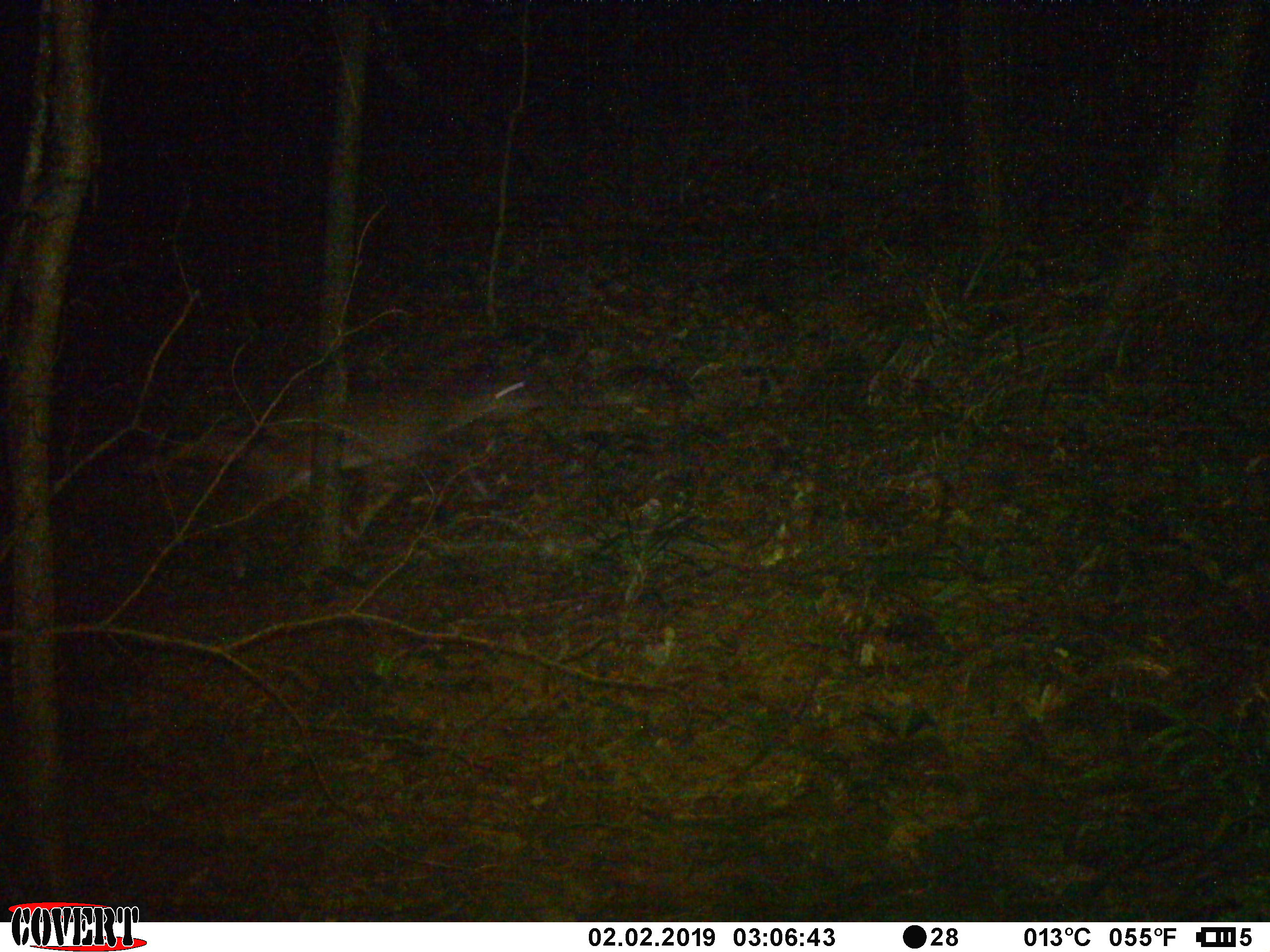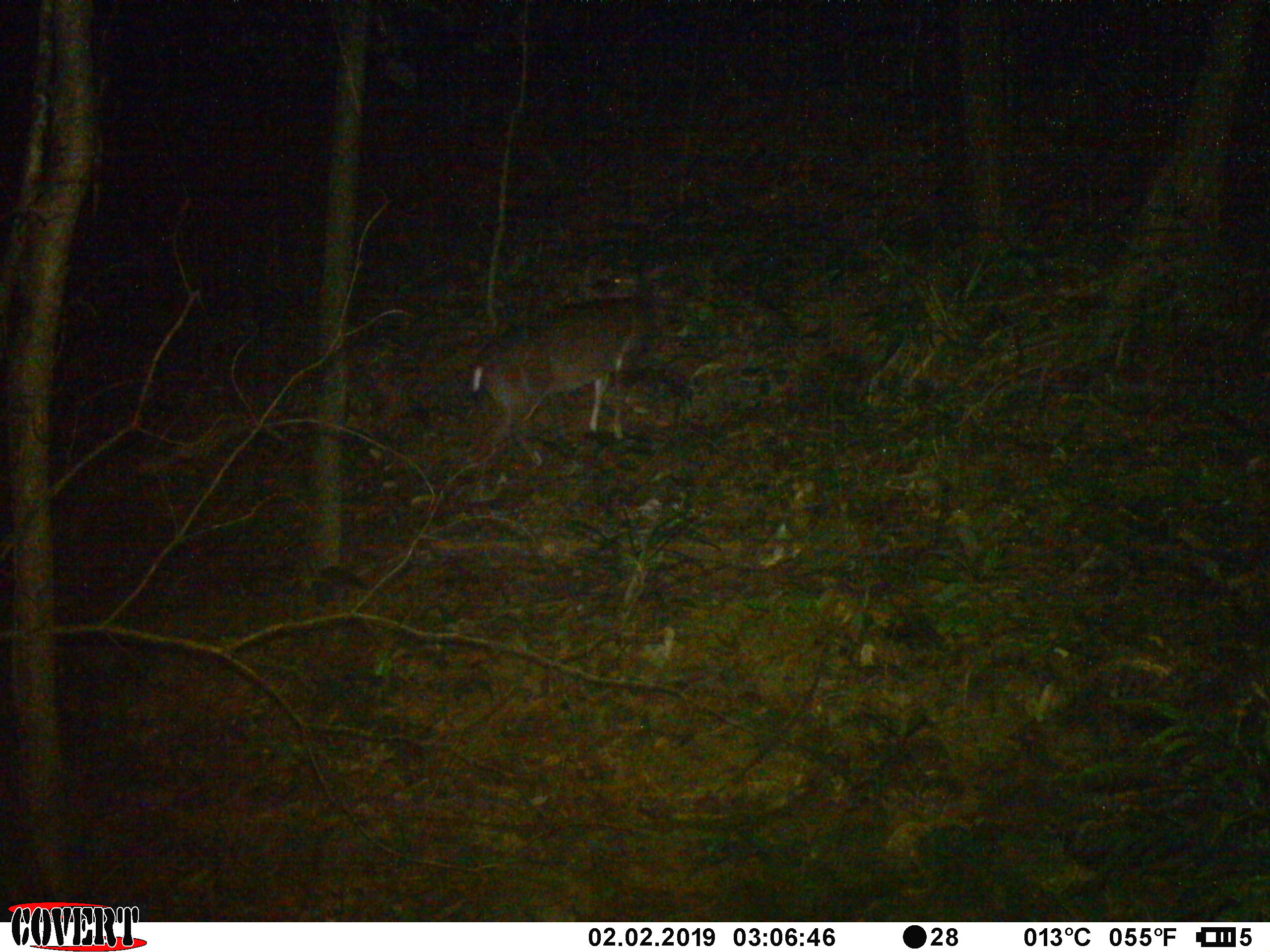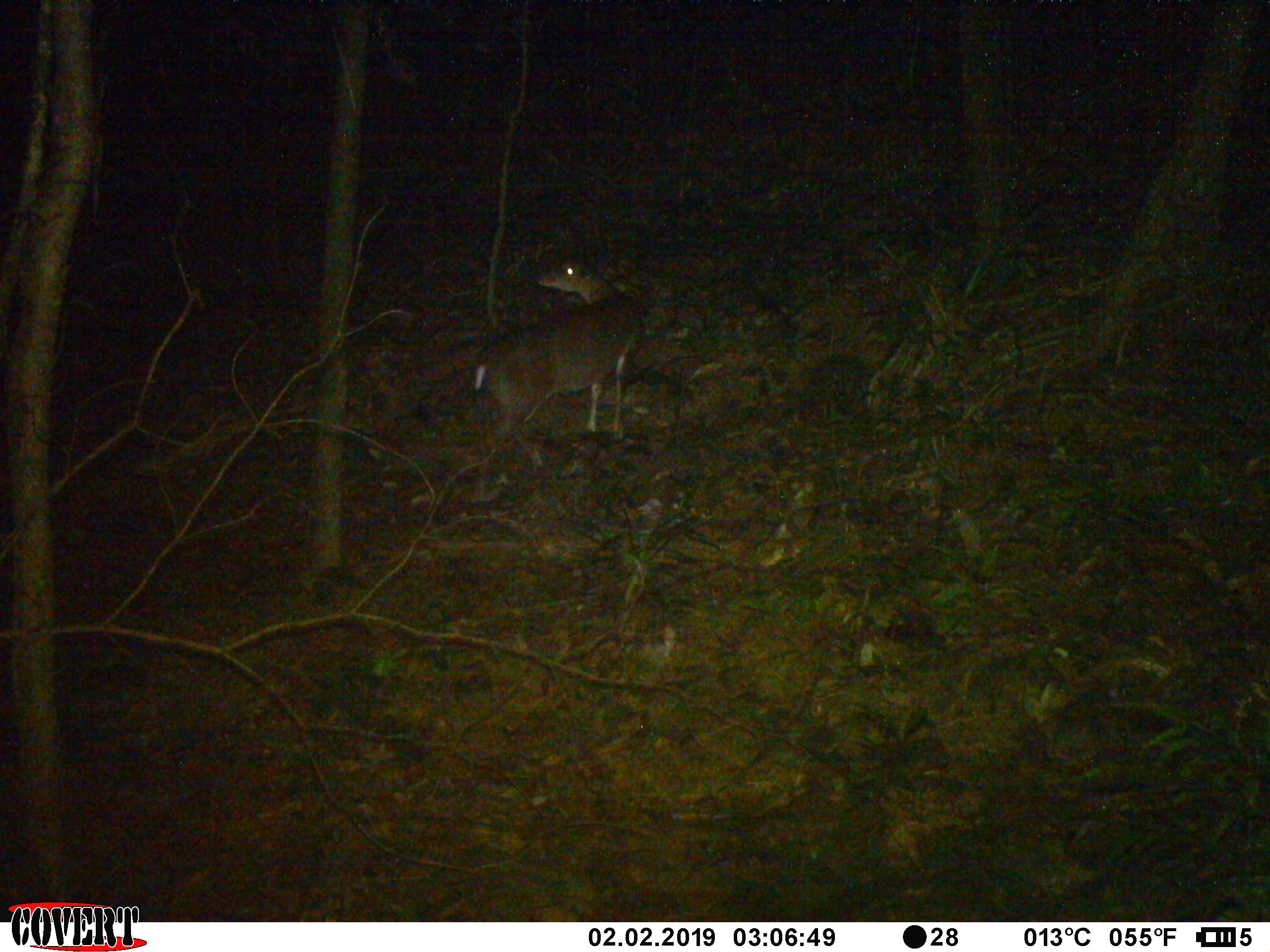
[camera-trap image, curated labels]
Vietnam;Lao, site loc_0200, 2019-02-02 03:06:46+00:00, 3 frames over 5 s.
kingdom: Animalia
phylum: Chordata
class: Mammalia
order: Artiodactyla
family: Cervidae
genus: Muntiacus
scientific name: Muntiacus vuquangensis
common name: large-antlered muntjac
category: large antlered muntjac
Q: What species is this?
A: Large antlered muntjac (large-antlered muntjac) (Muntiacus vuquangensis).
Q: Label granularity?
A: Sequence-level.